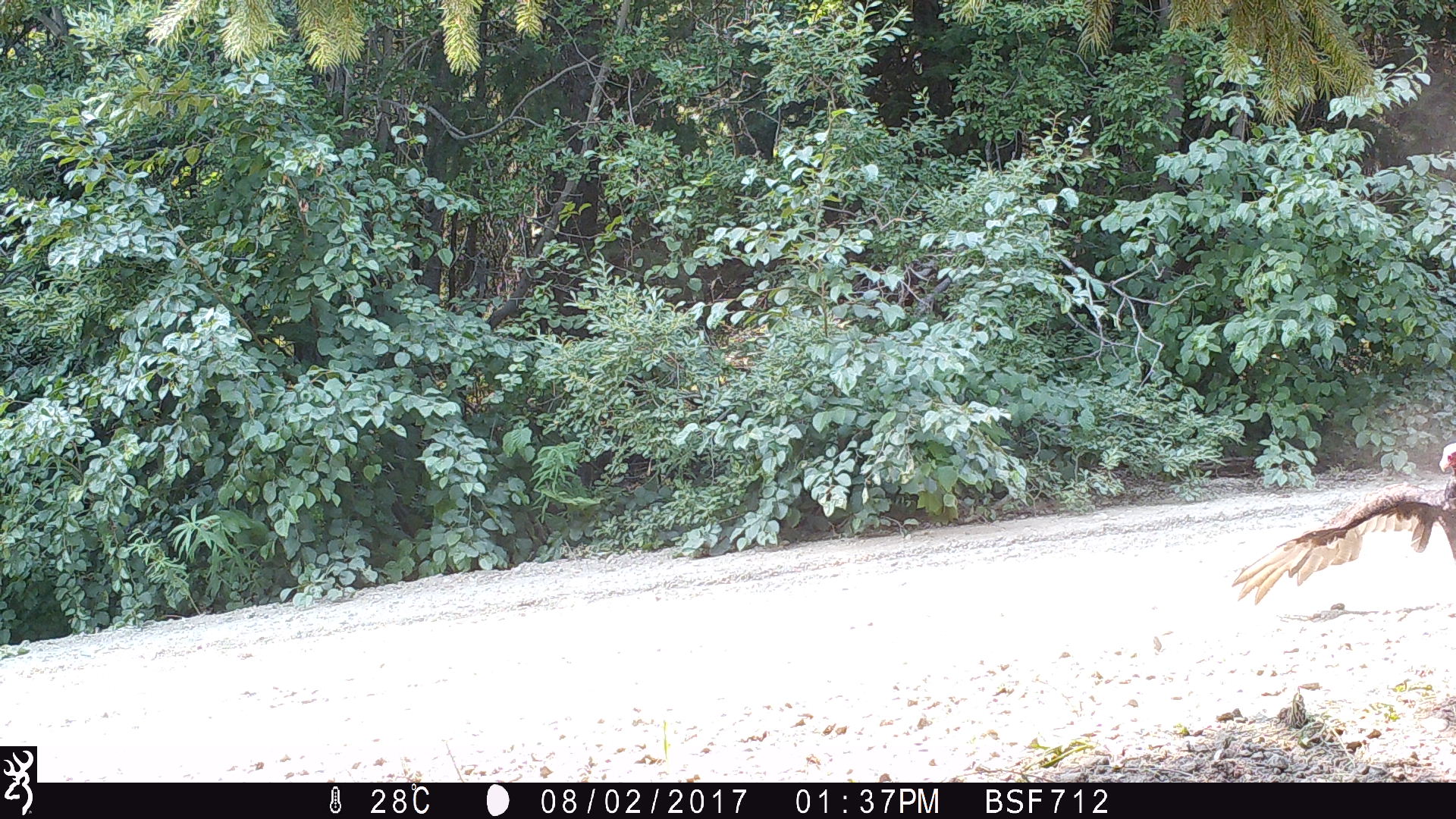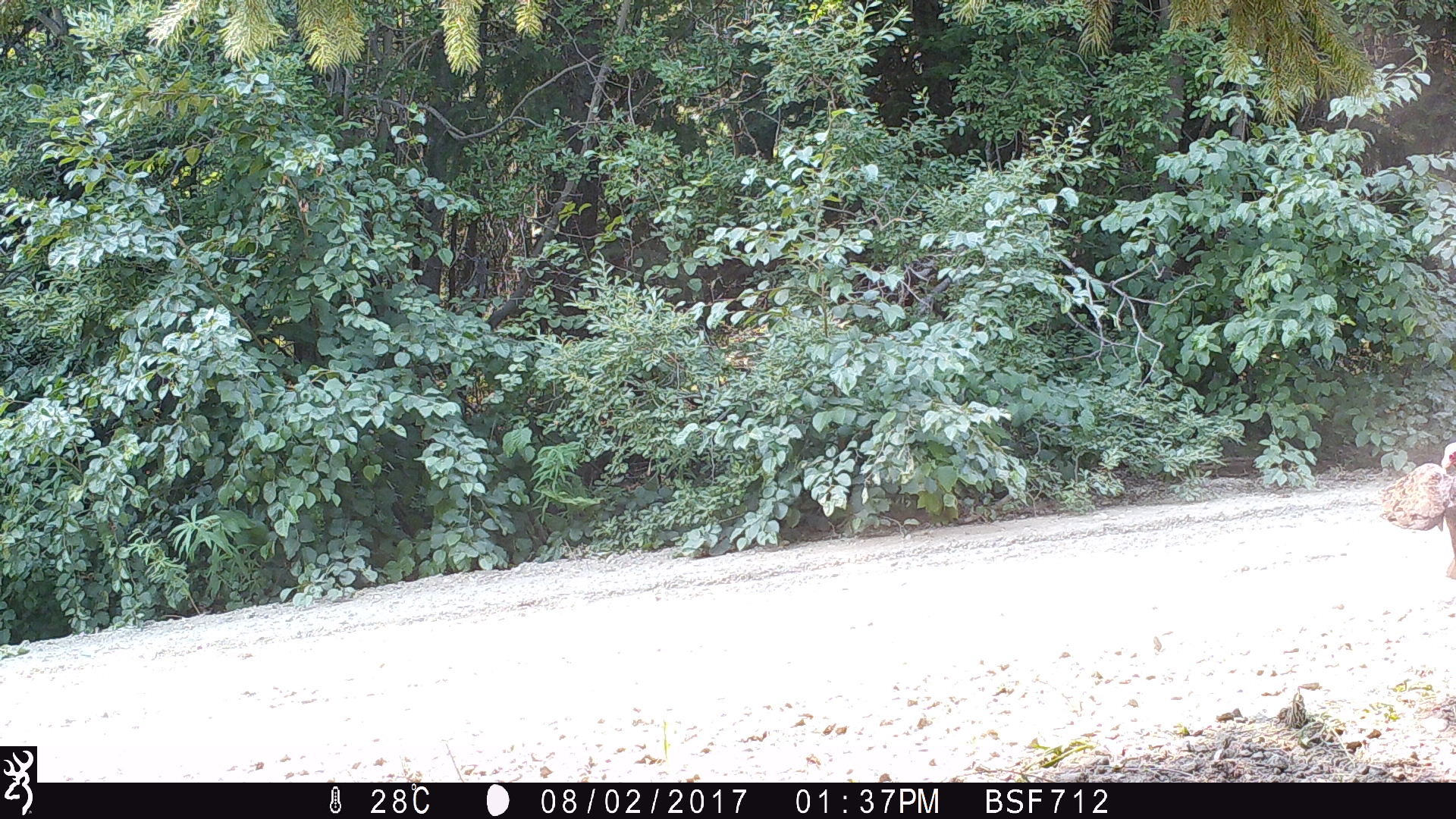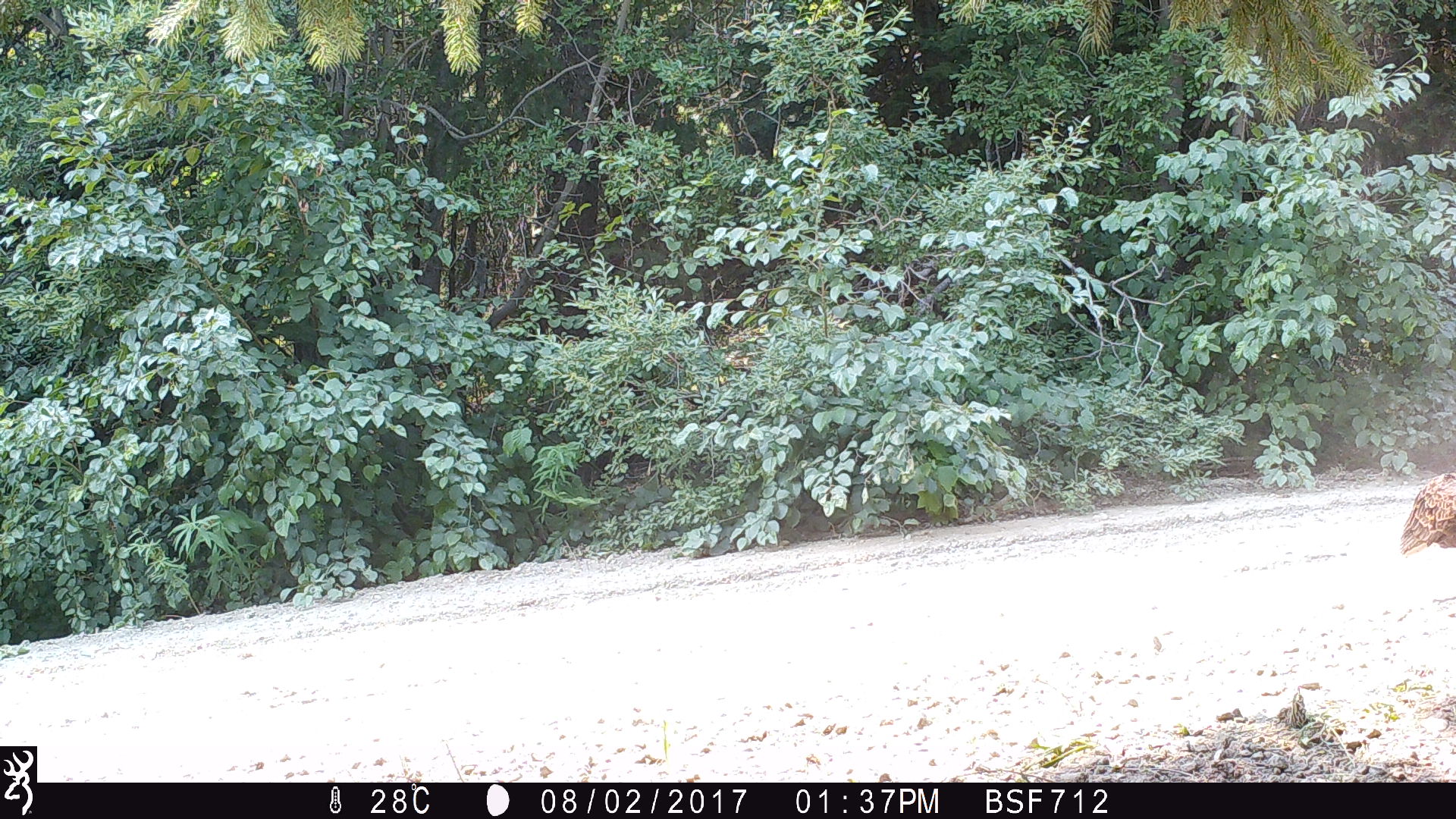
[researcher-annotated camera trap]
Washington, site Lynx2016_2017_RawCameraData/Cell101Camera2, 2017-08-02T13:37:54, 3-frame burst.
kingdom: Animalia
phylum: Chordata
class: Aves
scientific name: Aves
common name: birds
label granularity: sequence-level